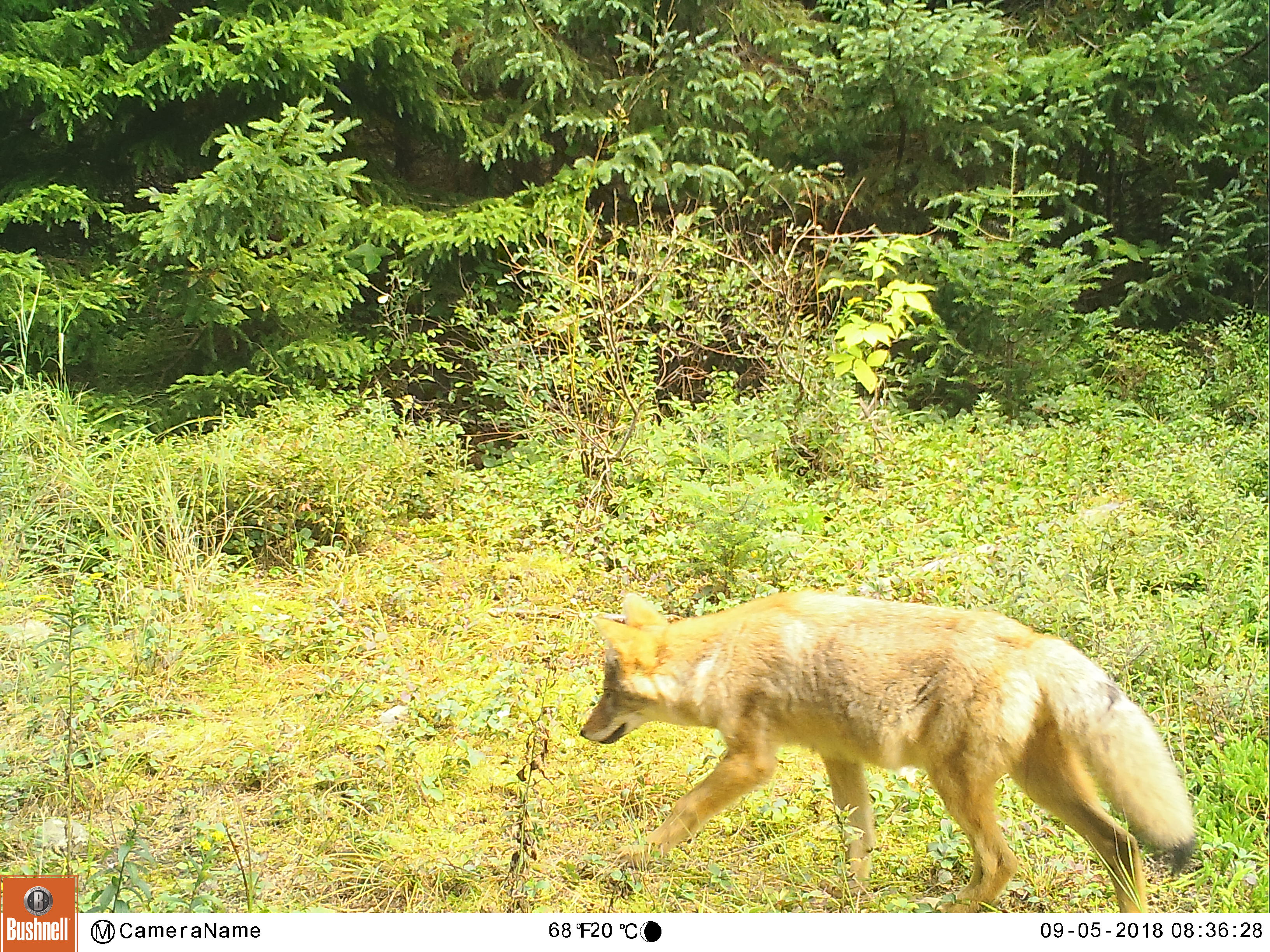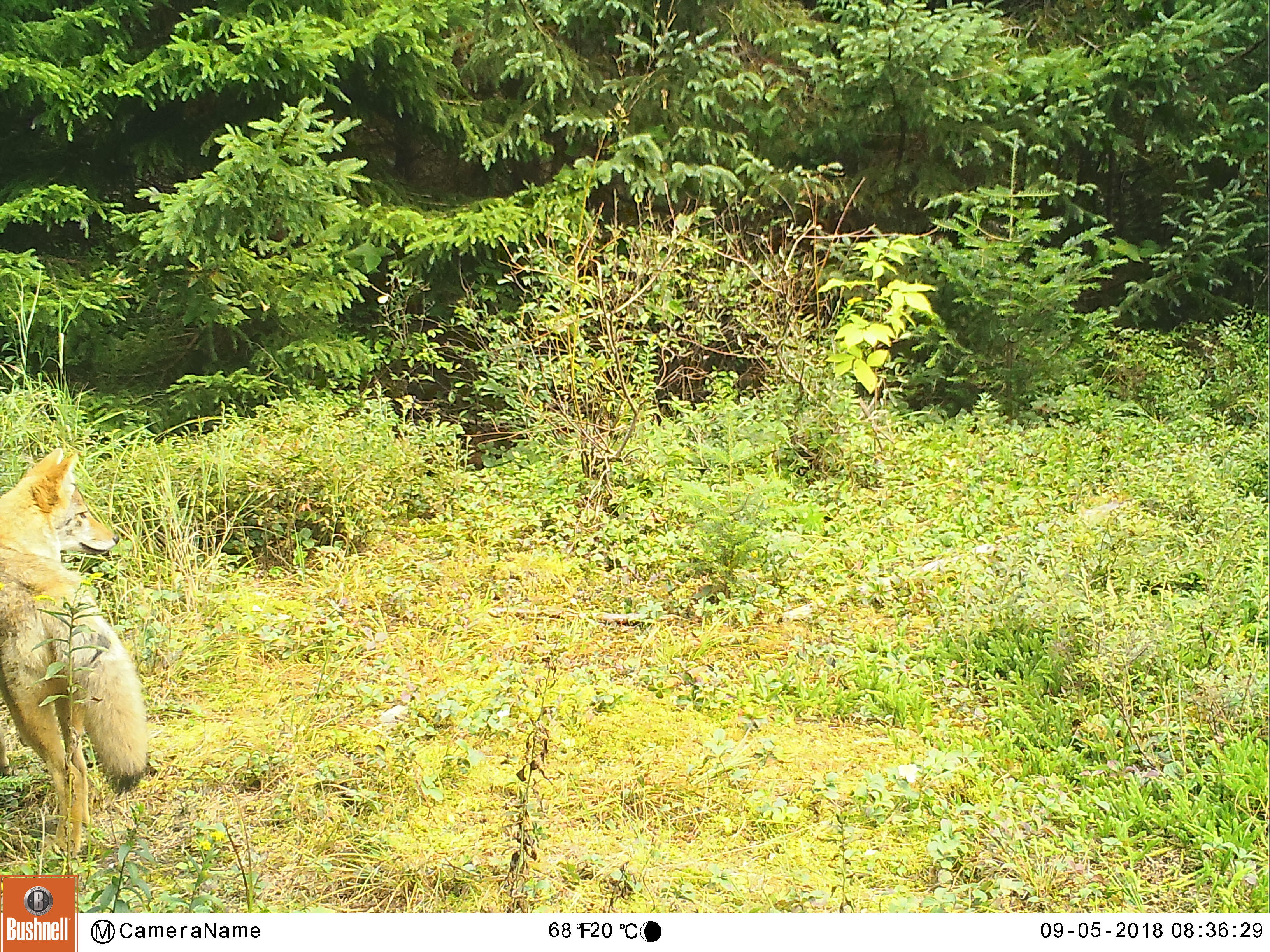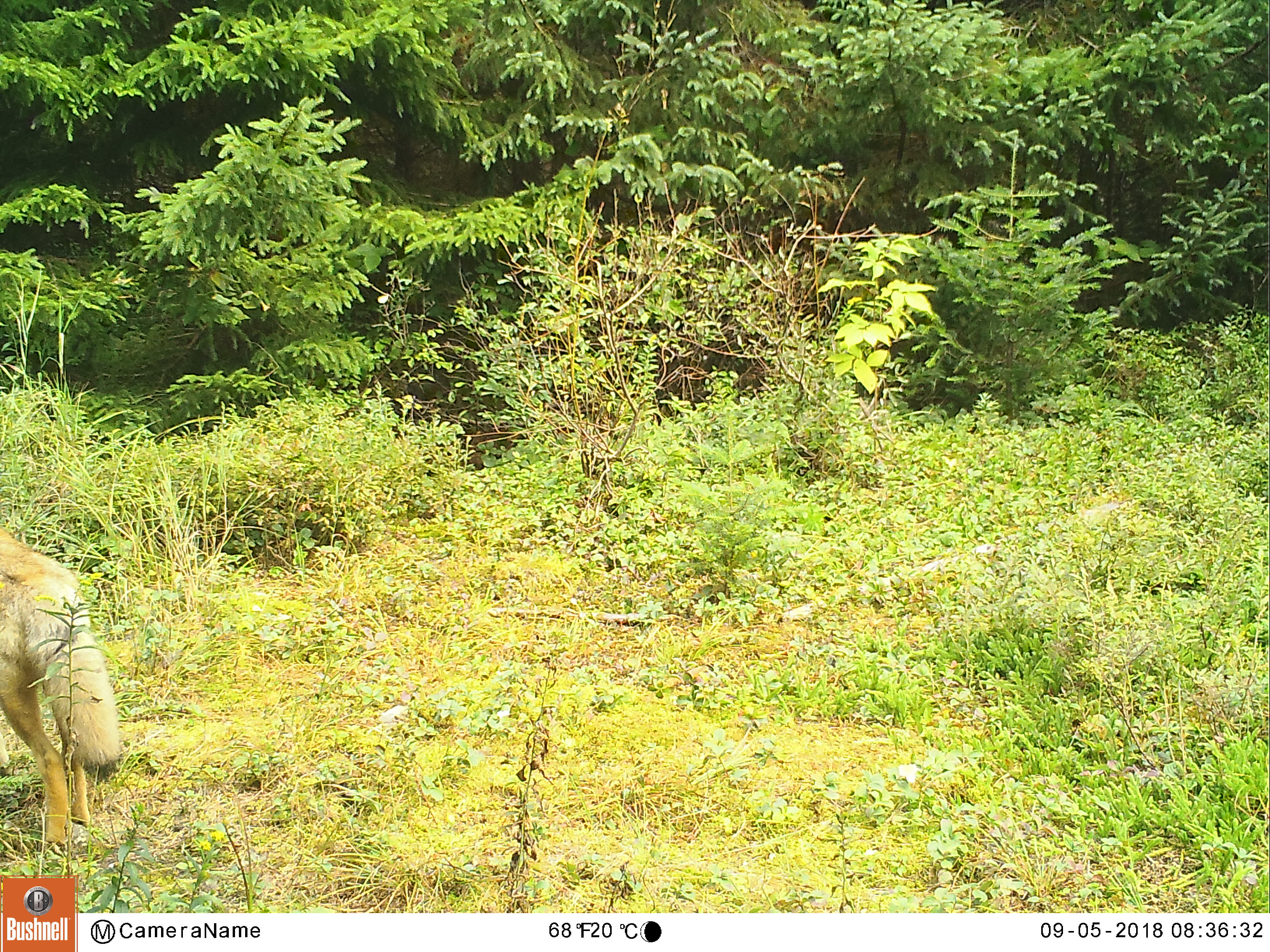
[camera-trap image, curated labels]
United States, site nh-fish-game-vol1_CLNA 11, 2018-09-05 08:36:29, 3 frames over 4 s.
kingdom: Animalia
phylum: Chordata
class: Mammalia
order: Carnivora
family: Canidae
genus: Canis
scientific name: Canis latrans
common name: coyote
Coyote (Canis latrans).